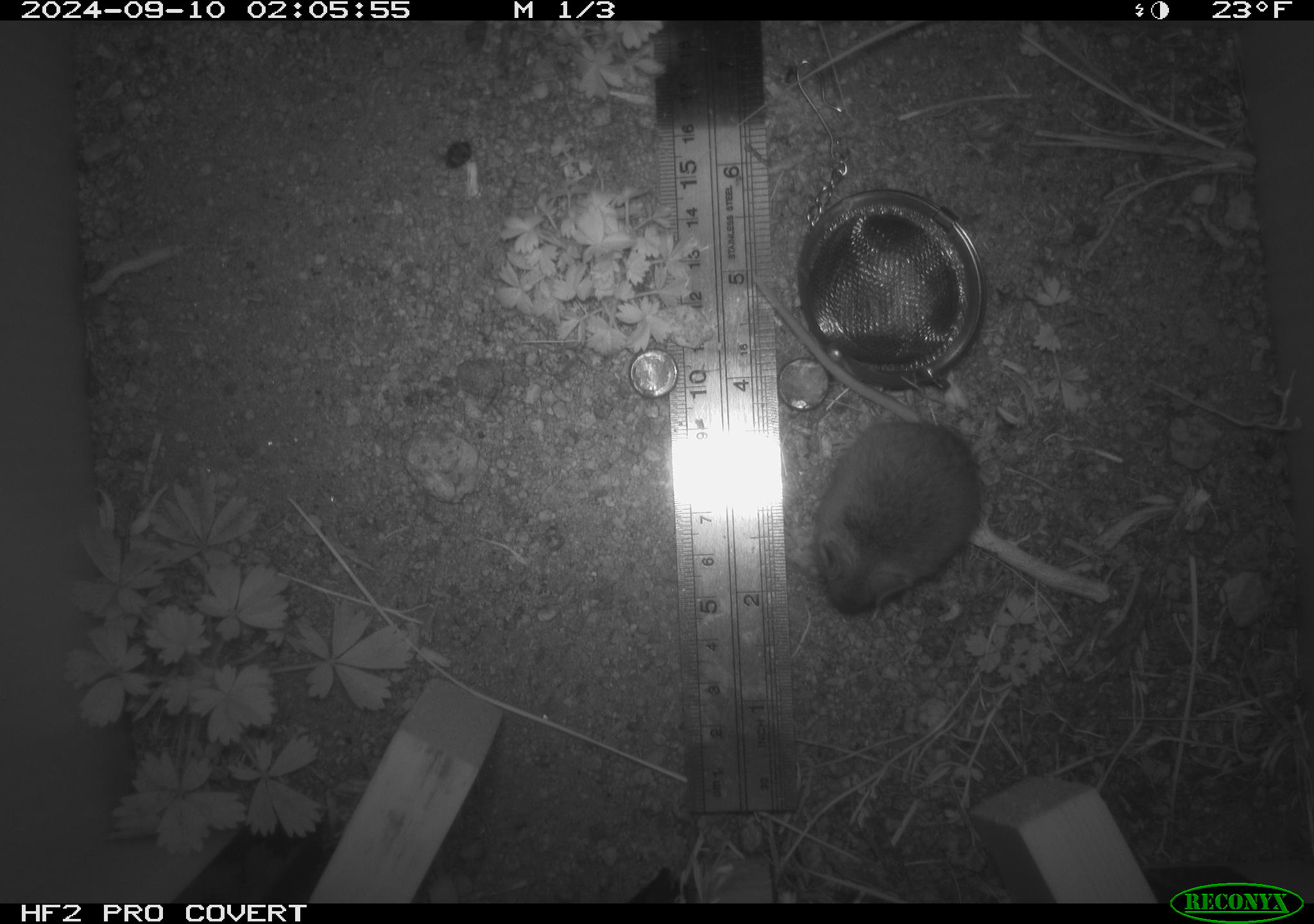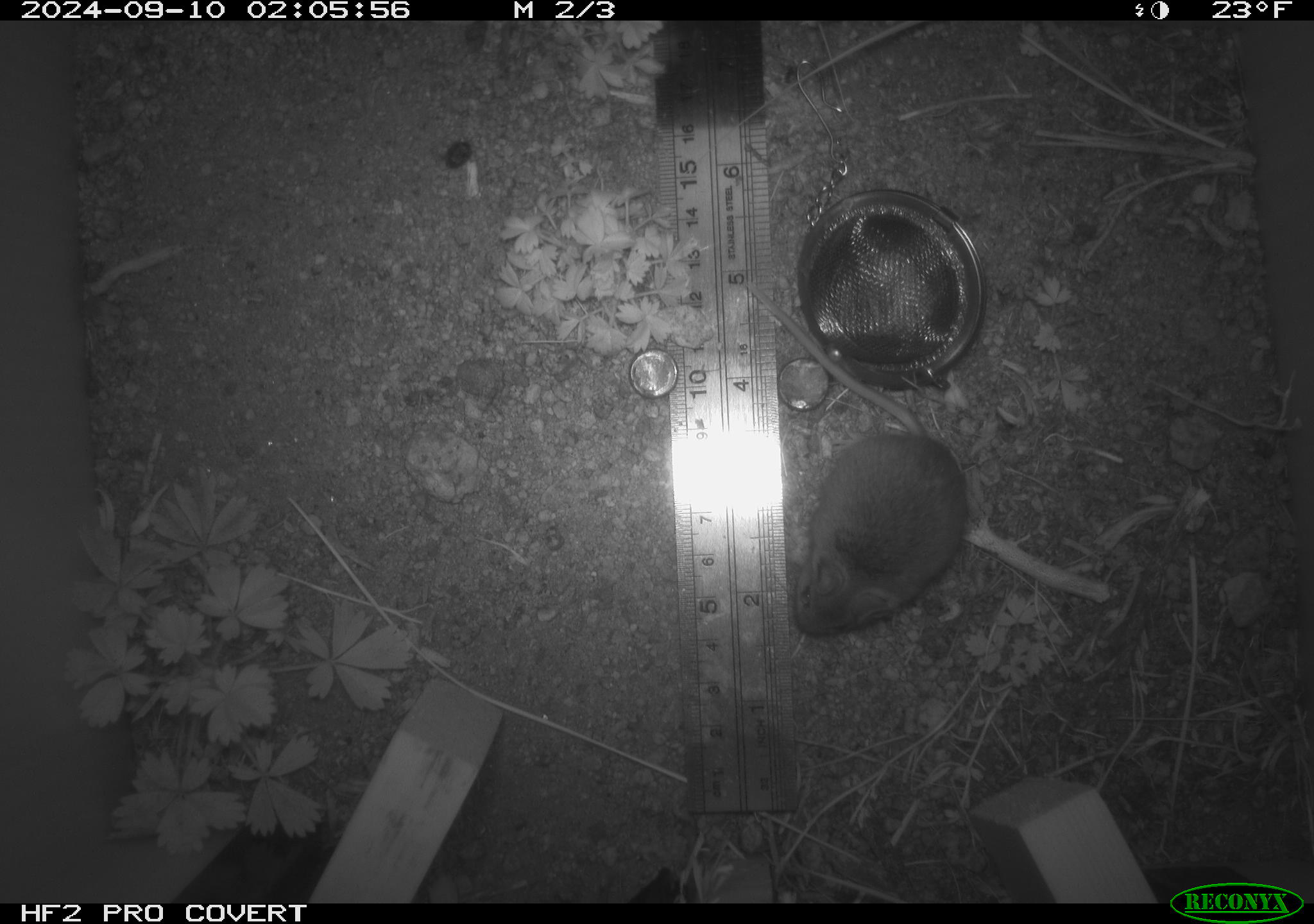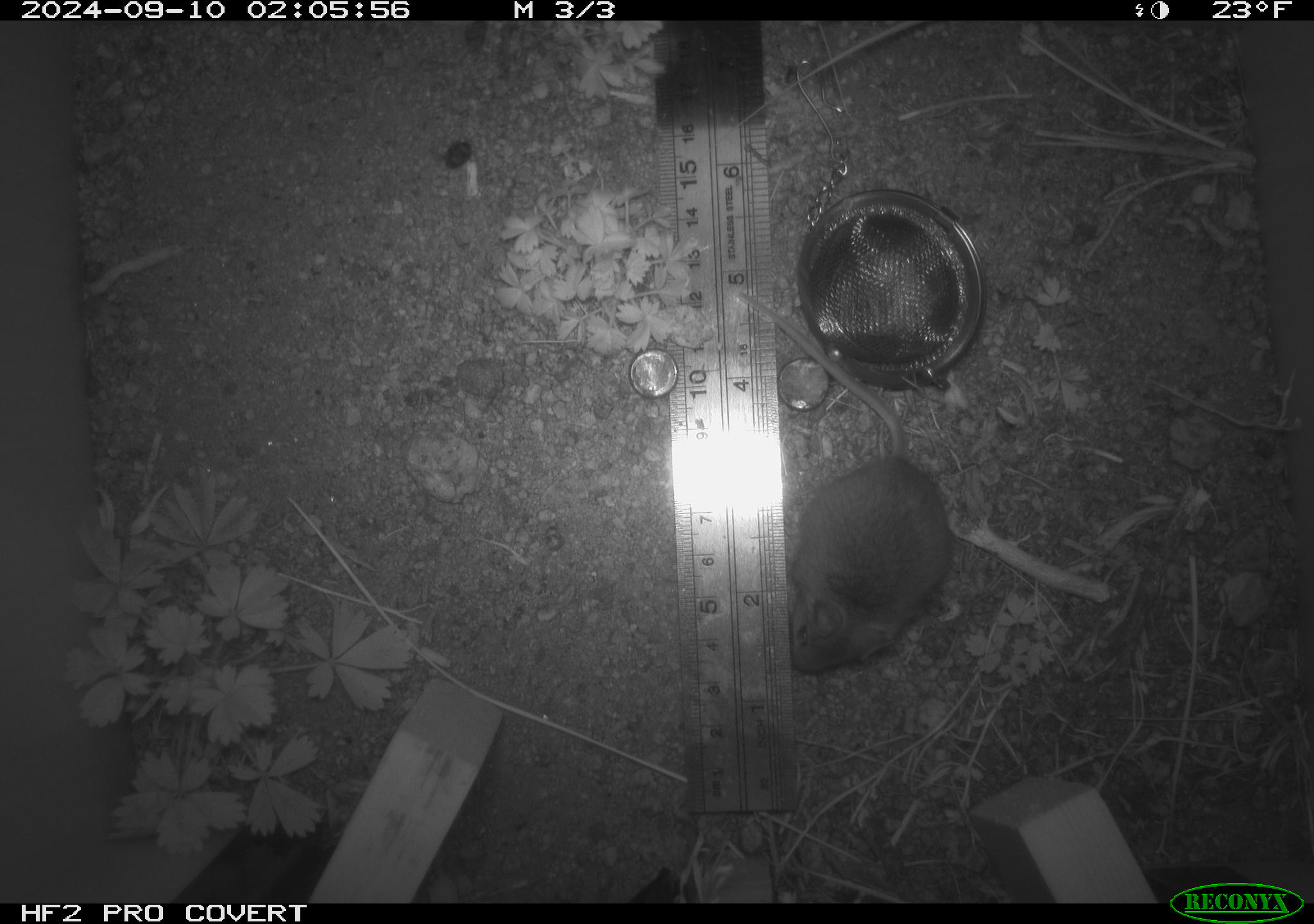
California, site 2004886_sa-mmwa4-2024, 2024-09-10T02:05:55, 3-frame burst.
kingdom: Animalia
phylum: Chordata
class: Mammalia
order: Rodentia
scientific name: Rodentia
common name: mouse species